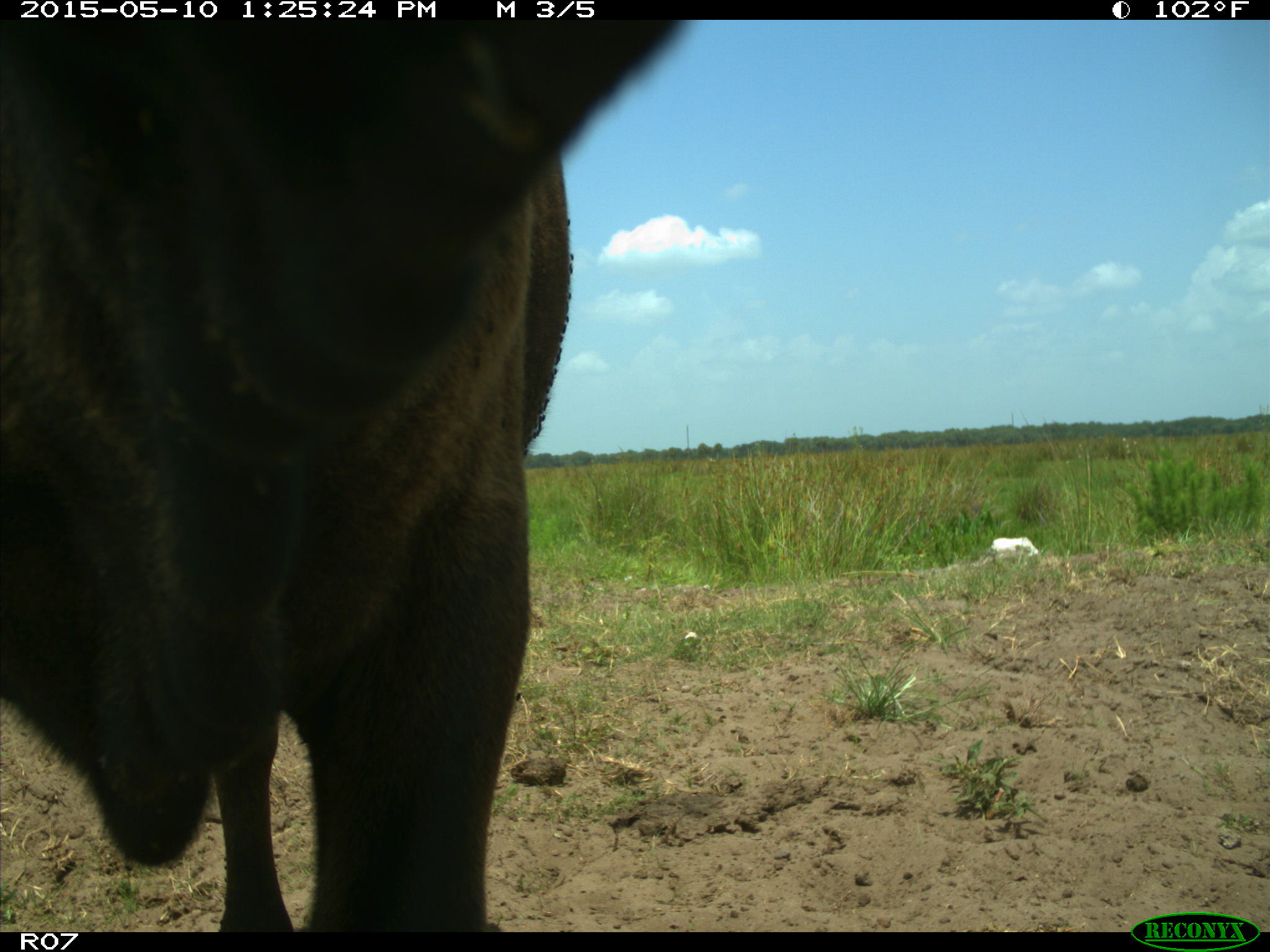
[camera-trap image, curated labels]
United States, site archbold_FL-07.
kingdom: Animalia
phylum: Chordata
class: Mammalia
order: Artiodactyla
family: Bovidae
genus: Bos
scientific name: Bos taurus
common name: domestic cow